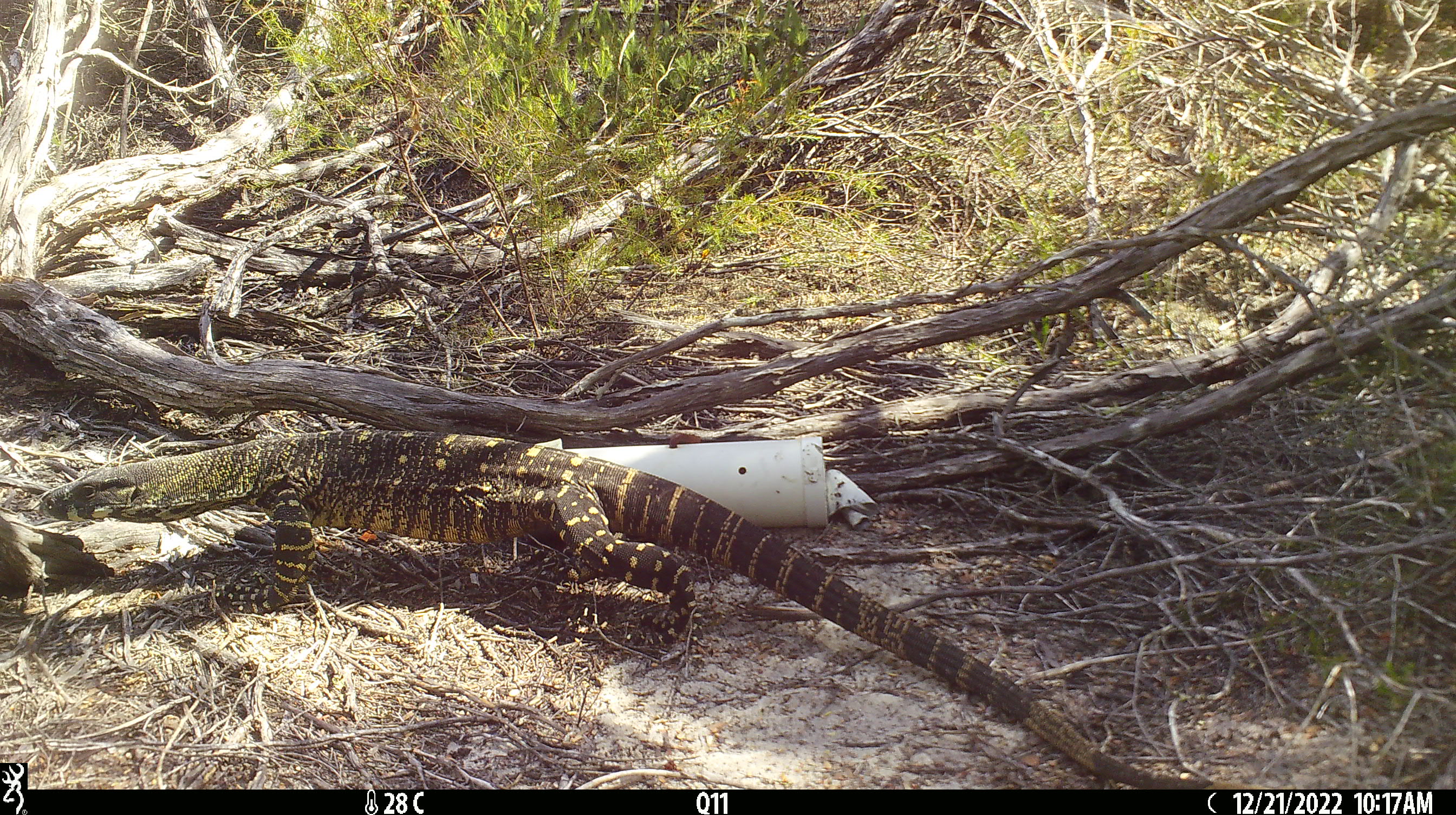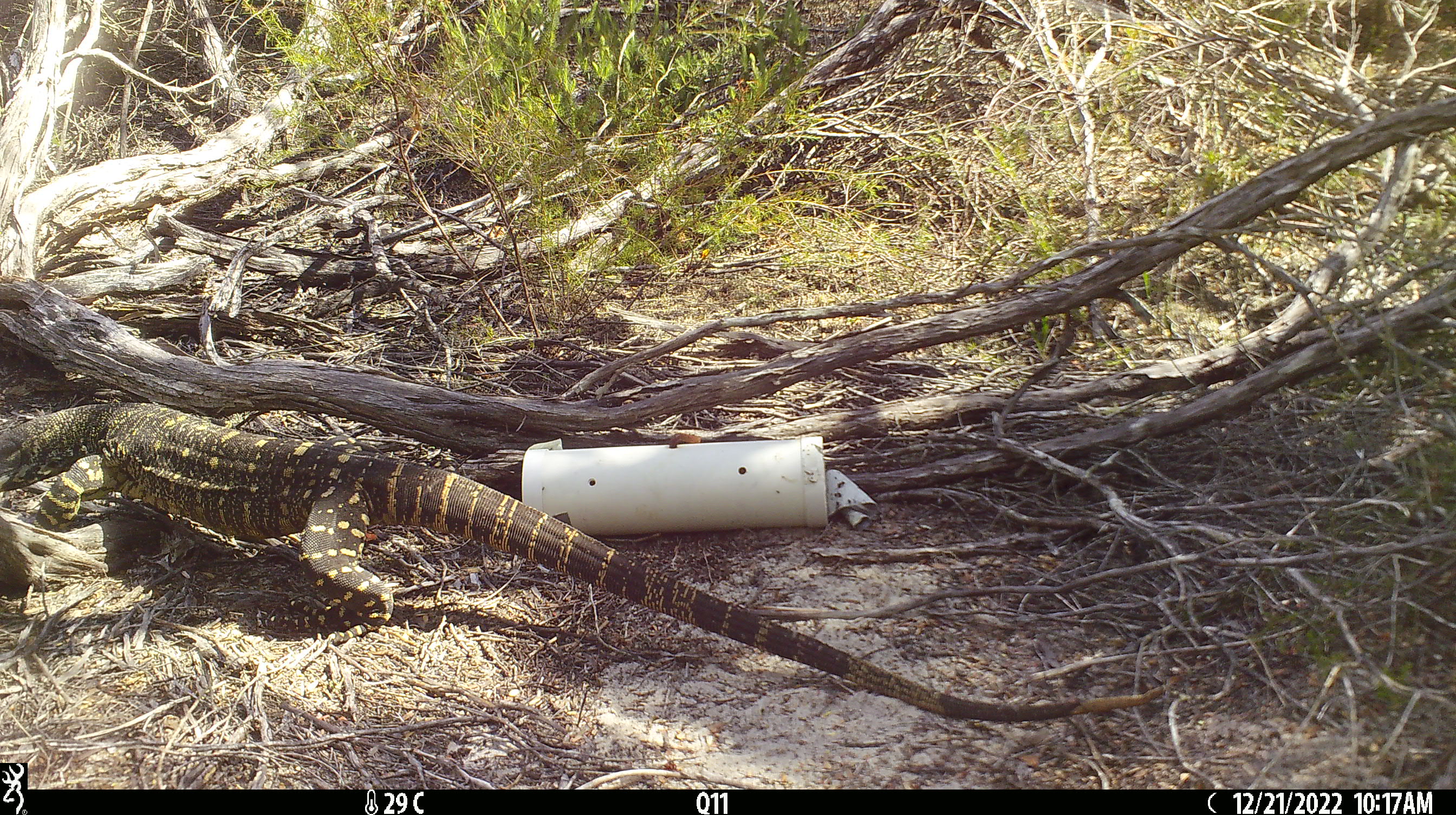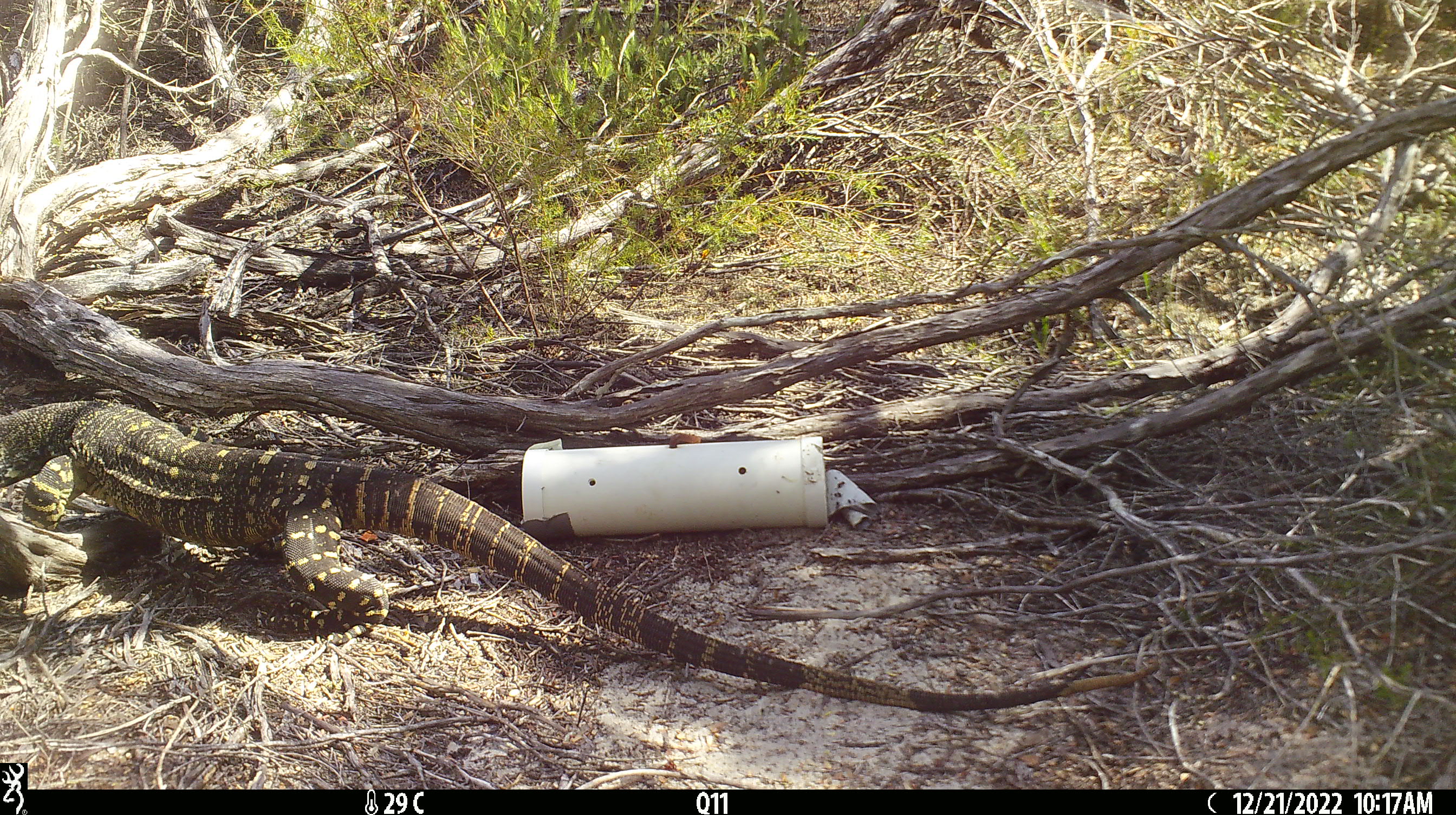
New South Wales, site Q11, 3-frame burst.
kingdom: Animalia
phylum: Chordata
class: Reptilia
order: Squamata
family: Varanidae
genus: Varanus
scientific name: Varanus varius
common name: lace monitor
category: goanna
Goanna (lace monitor) (Varanus varius).